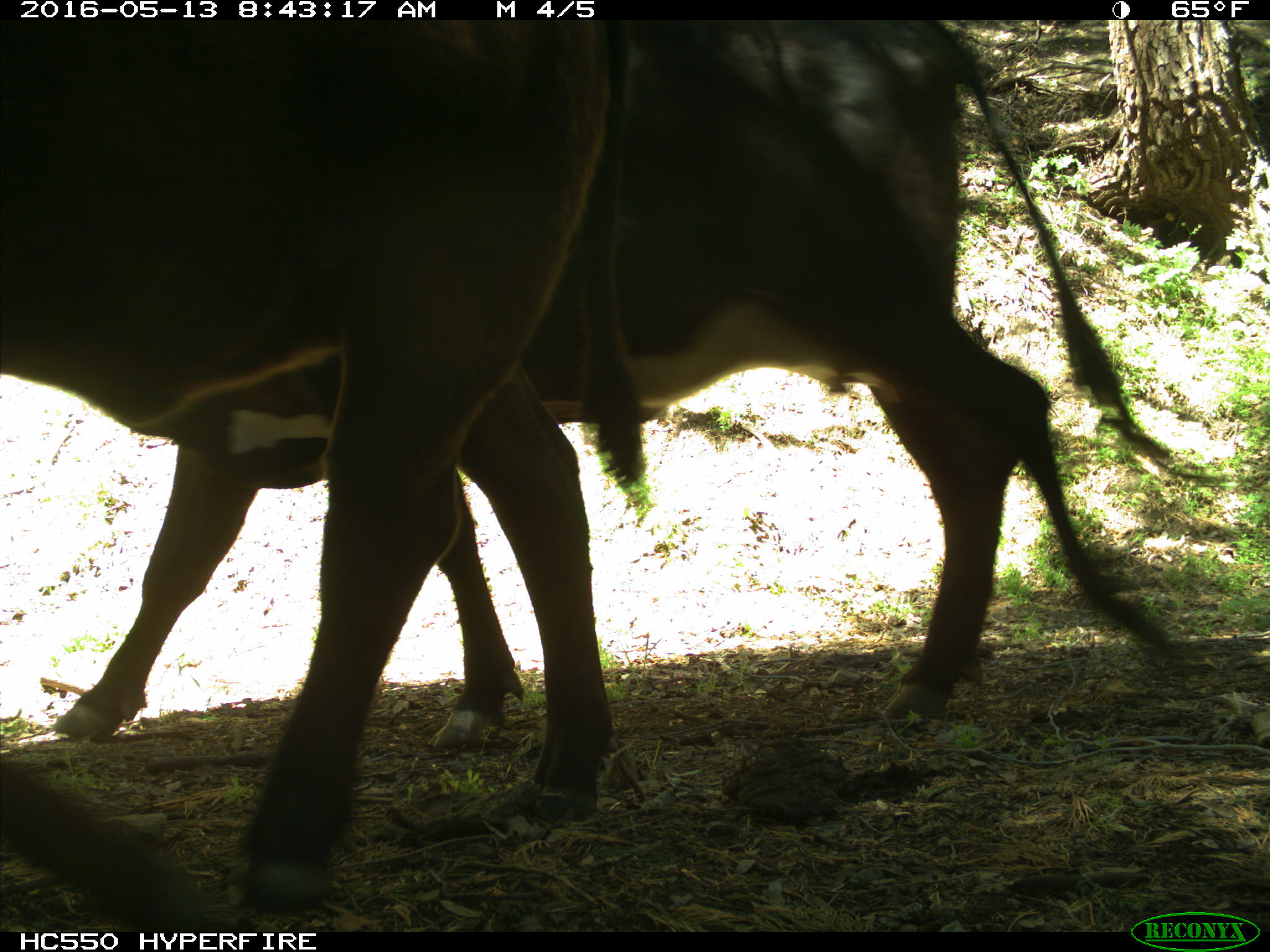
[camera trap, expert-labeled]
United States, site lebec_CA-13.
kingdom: Animalia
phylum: Chordata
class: Mammalia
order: Artiodactyla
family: Bovidae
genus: Bos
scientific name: Bos taurus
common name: domestic cow